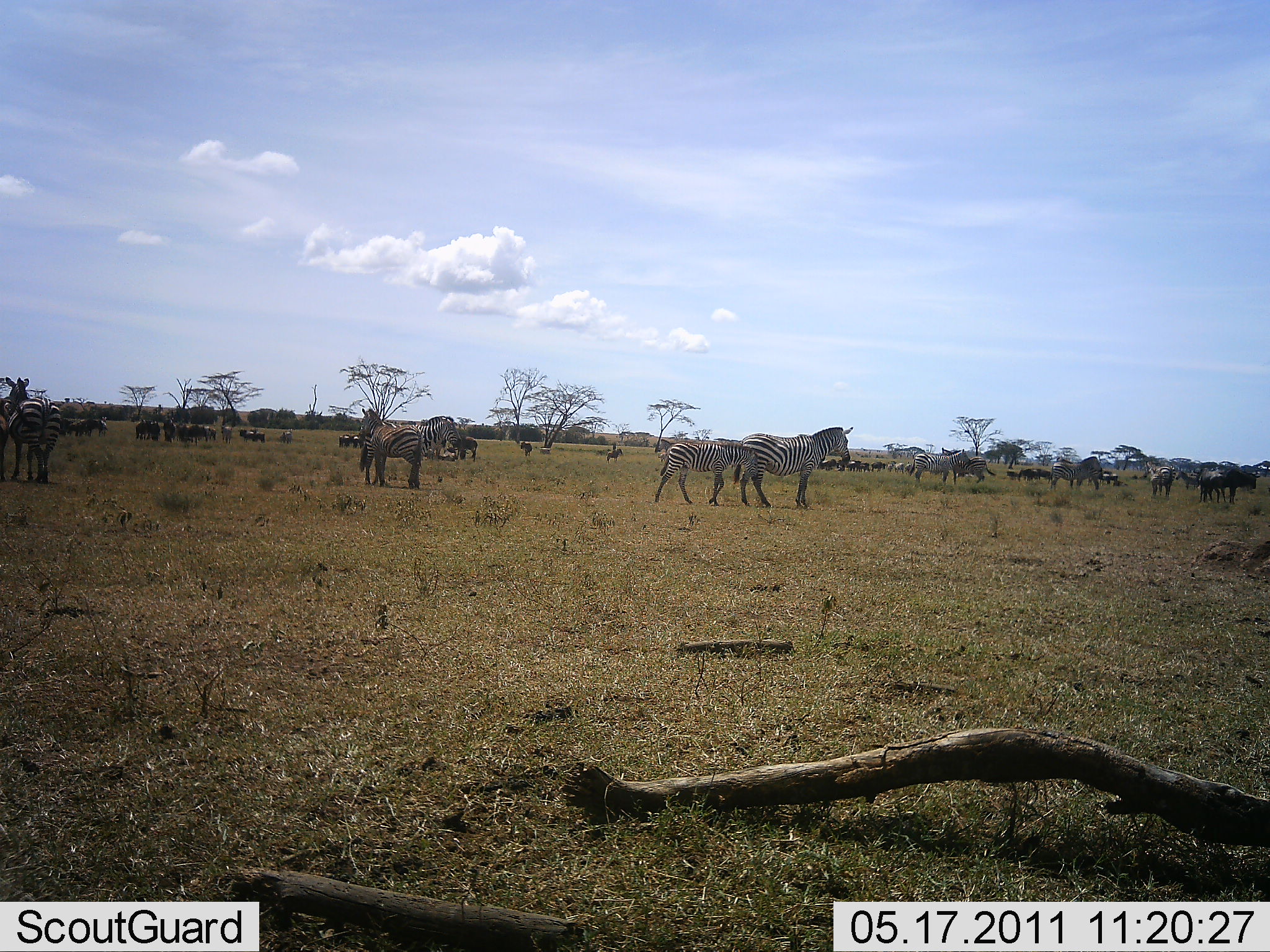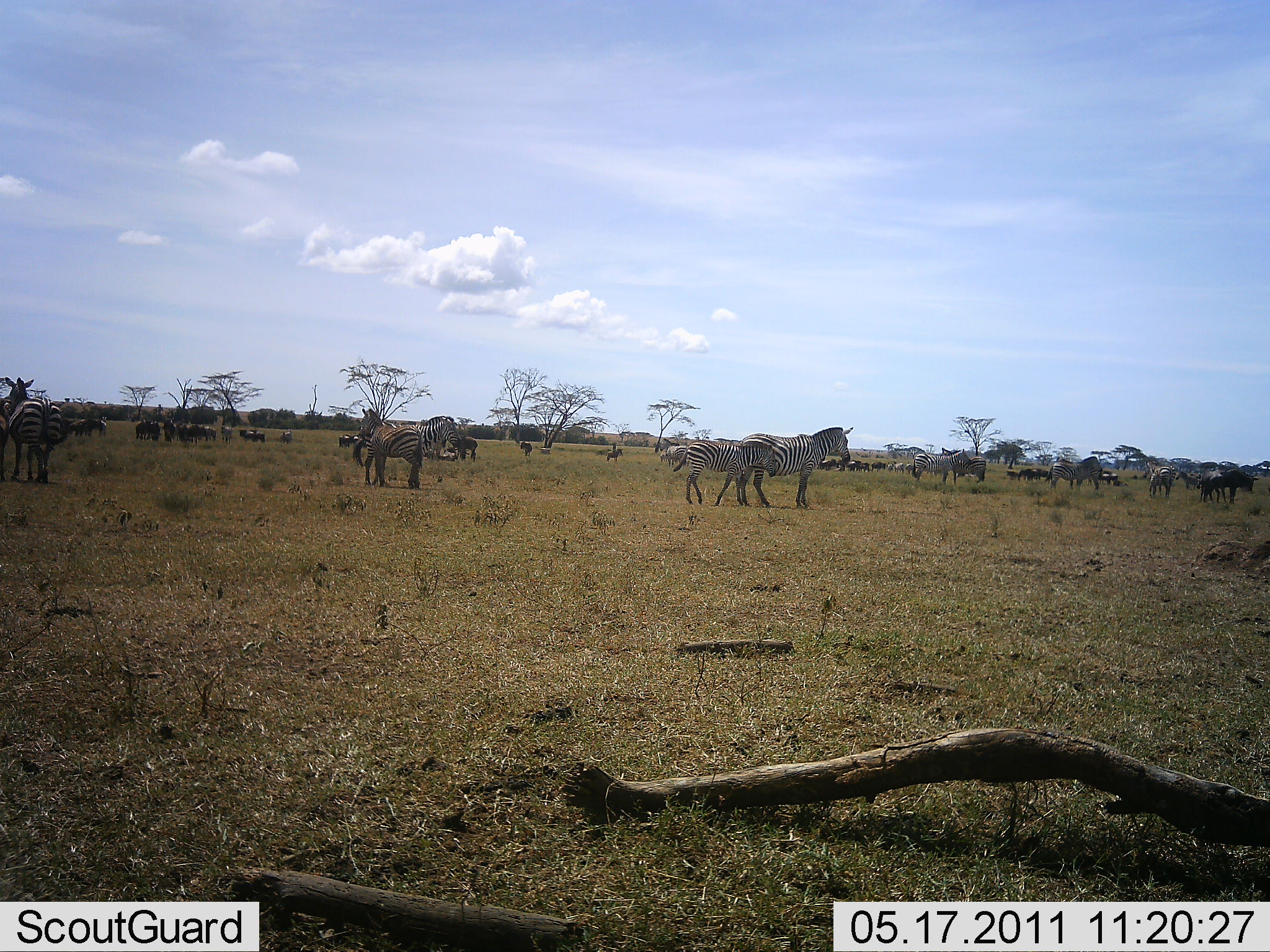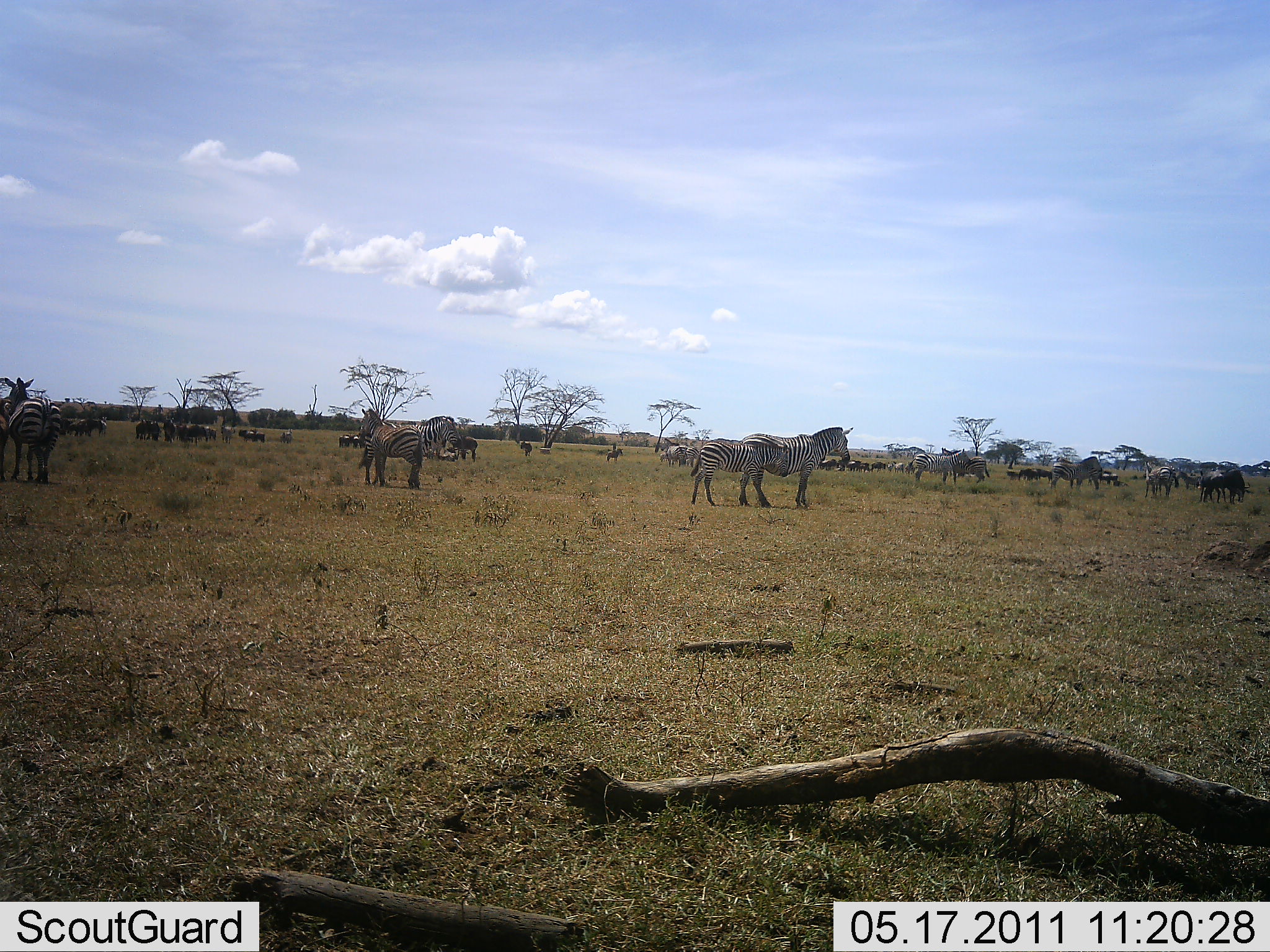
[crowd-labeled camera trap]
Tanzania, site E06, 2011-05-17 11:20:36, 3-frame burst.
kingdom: Animalia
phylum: Chordata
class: Mammalia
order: Perissodactyla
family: Equidae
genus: Equus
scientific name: Equus quagga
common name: plains zebra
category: zebra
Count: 11-50.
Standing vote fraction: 83%.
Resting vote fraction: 6%.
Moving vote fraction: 39%.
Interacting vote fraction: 6%.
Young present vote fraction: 17%.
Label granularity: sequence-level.